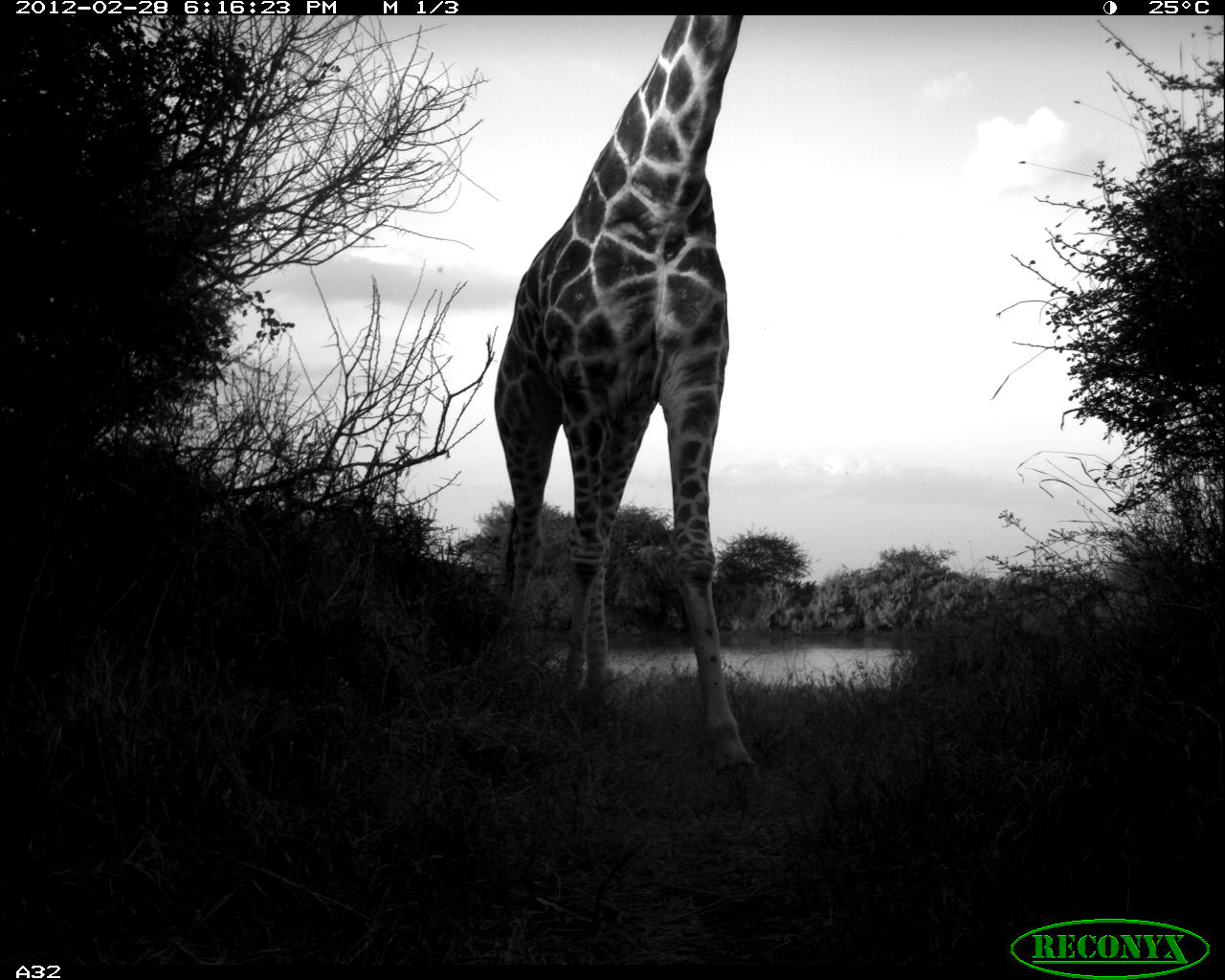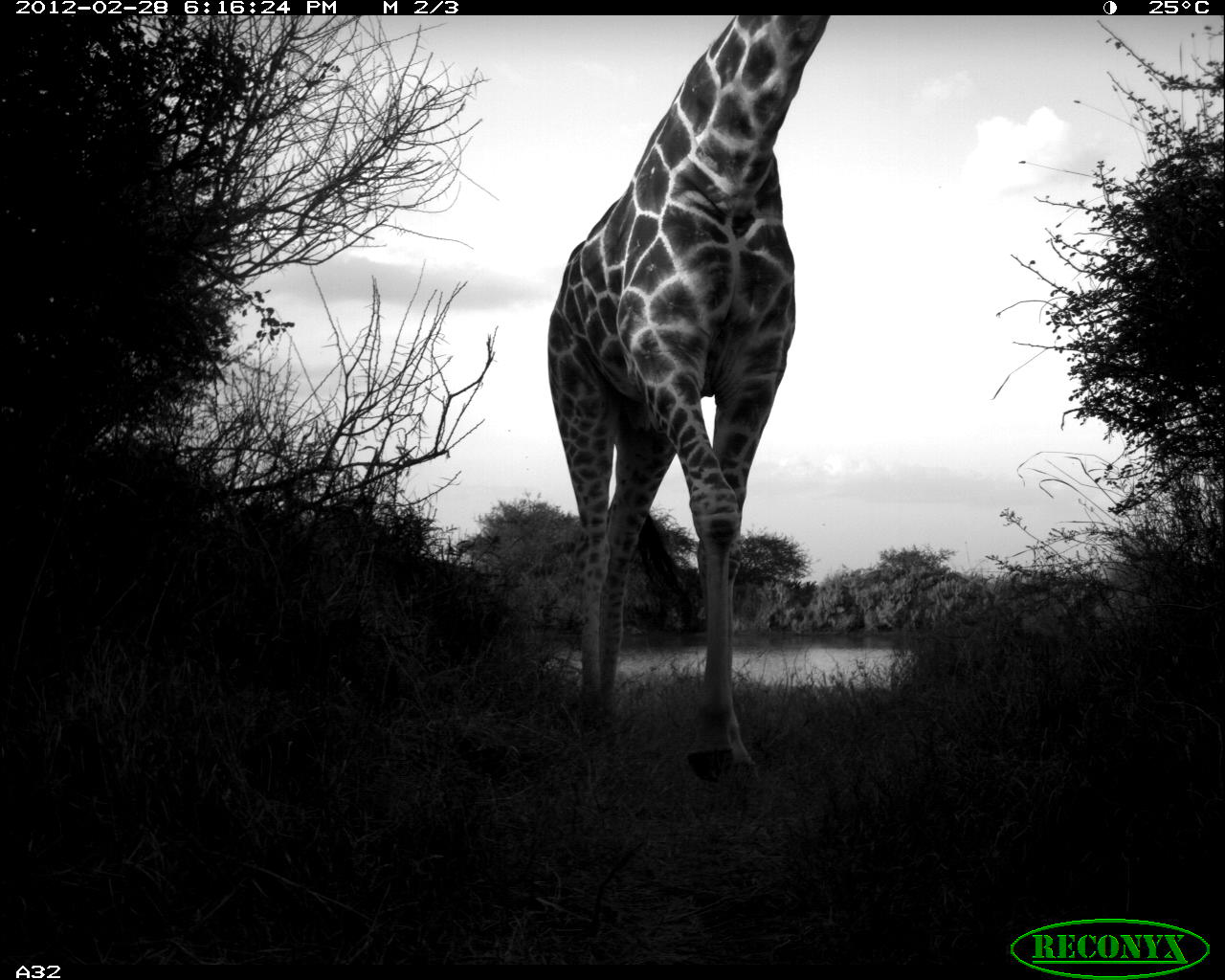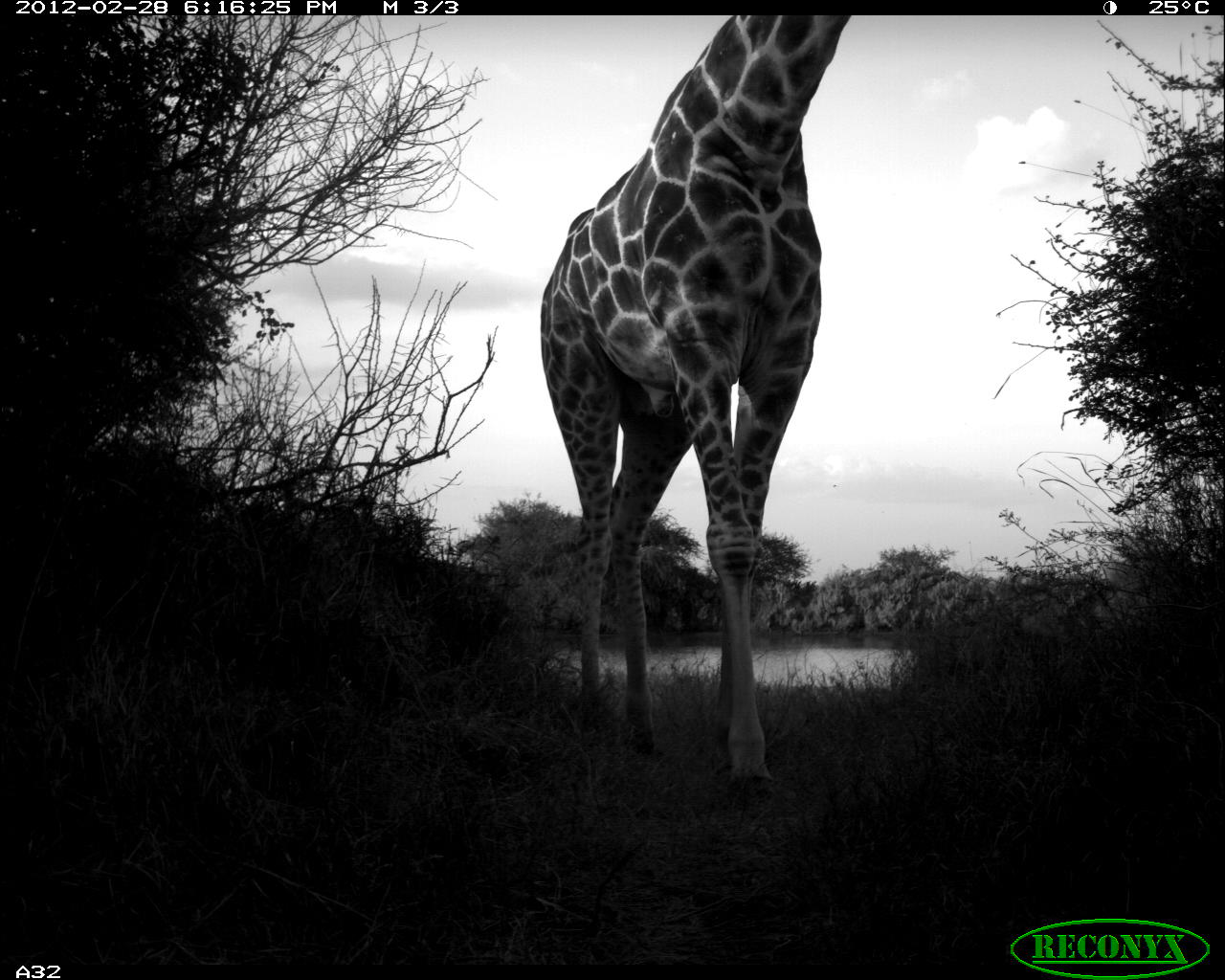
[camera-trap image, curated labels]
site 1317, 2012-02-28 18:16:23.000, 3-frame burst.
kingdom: Animalia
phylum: Chordata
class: Mammalia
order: Artiodactyla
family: Giraffidae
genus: Giraffa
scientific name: Giraffa camelopardalis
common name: giraffe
Giraffa camelopardalis (giraffe), count 1.